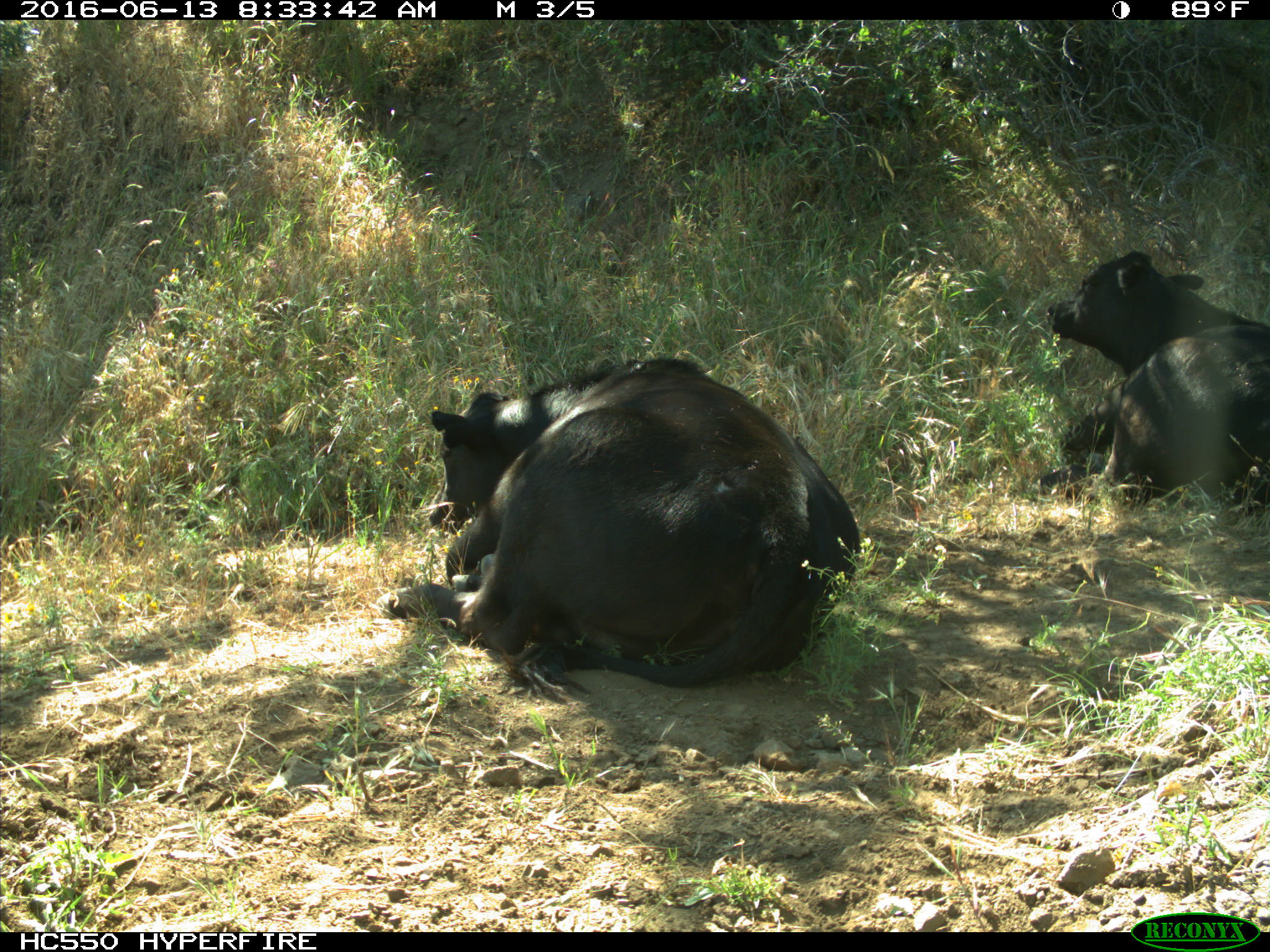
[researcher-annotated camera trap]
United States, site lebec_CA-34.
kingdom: Animalia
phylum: Chordata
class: Mammalia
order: Artiodactyla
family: Bovidae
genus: Bos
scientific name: Bos taurus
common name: domestic cow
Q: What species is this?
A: Bos taurus (domestic cow).